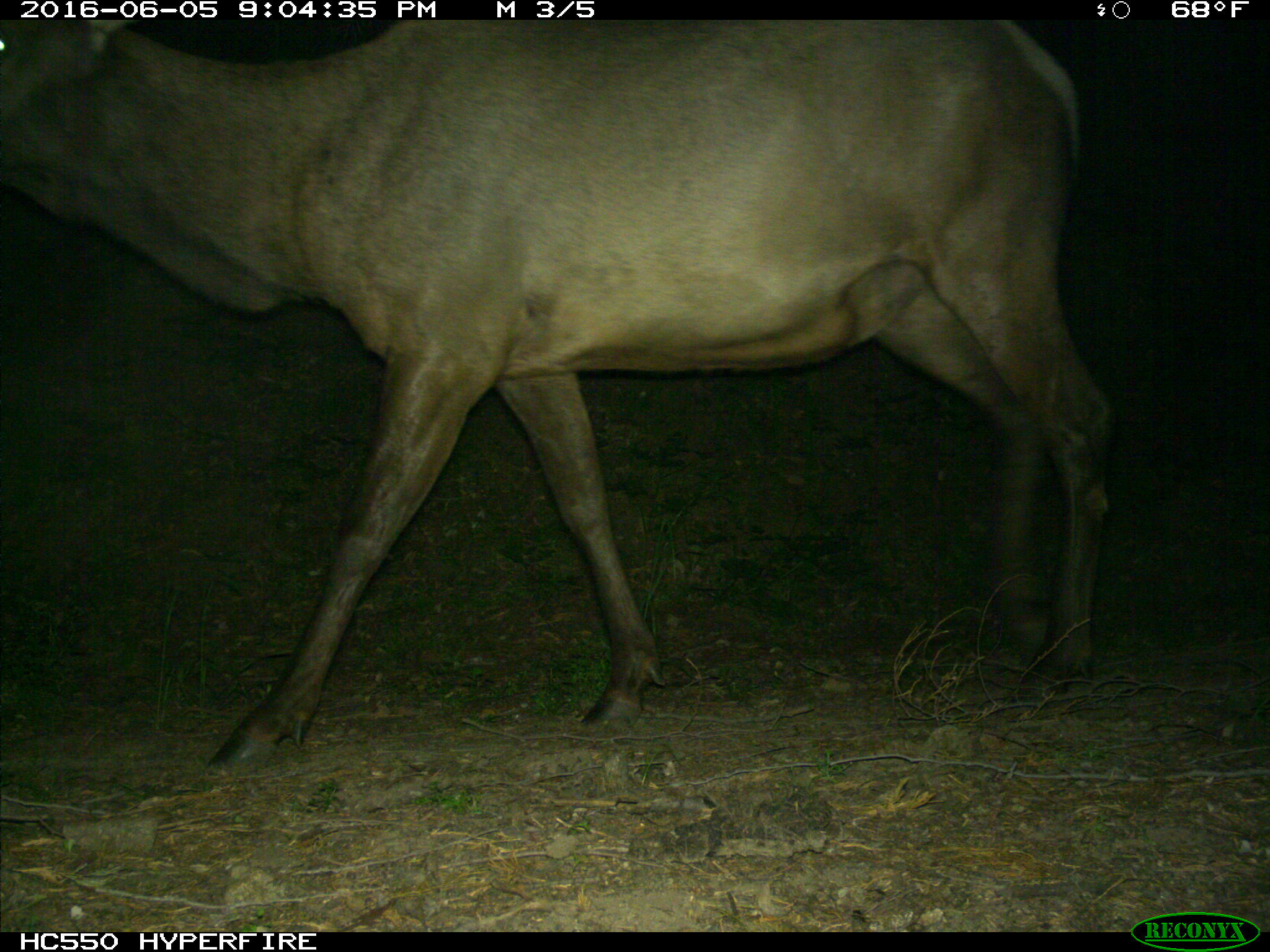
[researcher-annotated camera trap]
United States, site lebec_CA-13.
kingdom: Animalia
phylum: Chordata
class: Mammalia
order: Artiodactyla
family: Cervidae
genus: Cervus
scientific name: Cervus canadensis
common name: elk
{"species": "Cervus canadensis (elk)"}